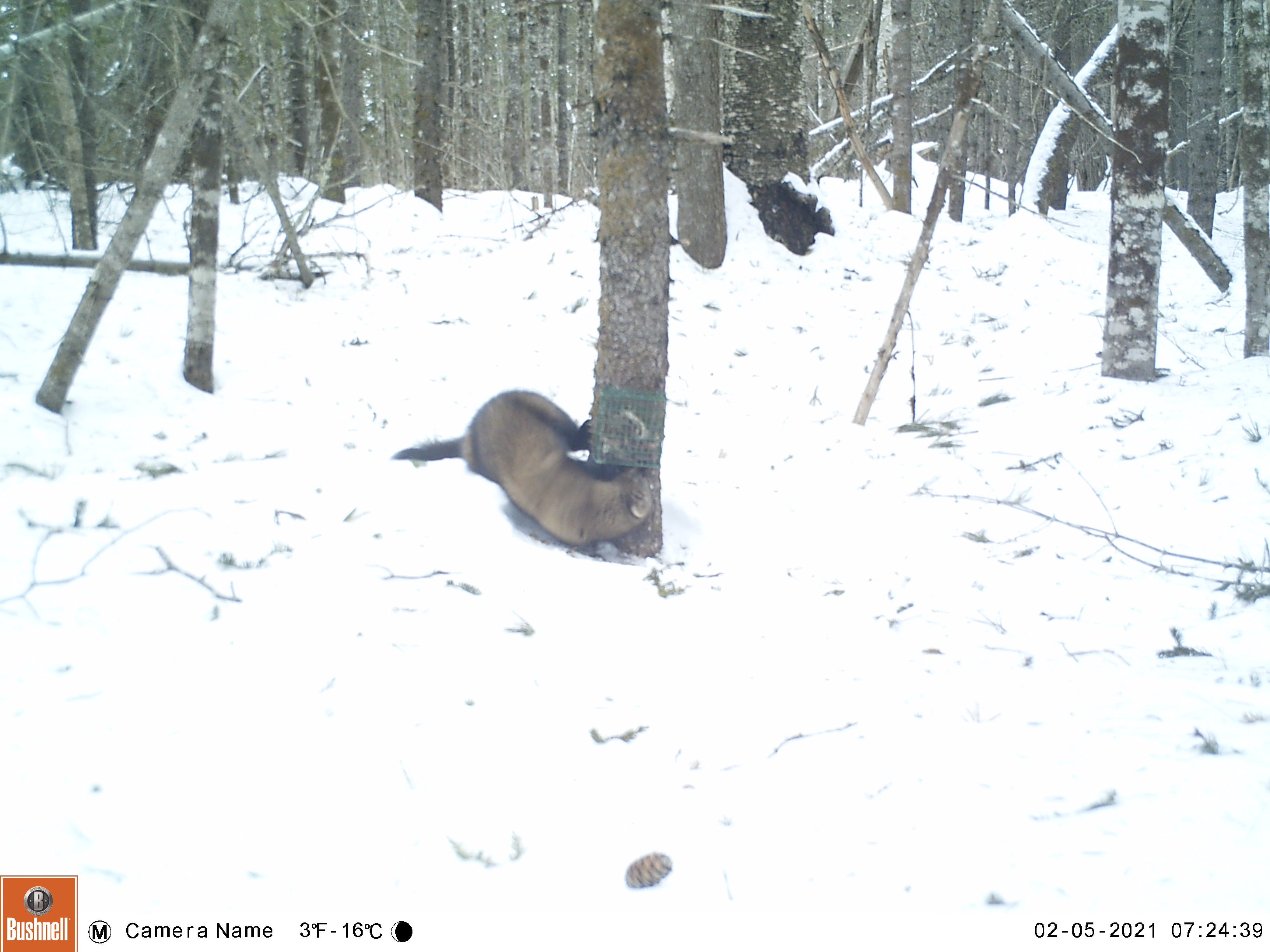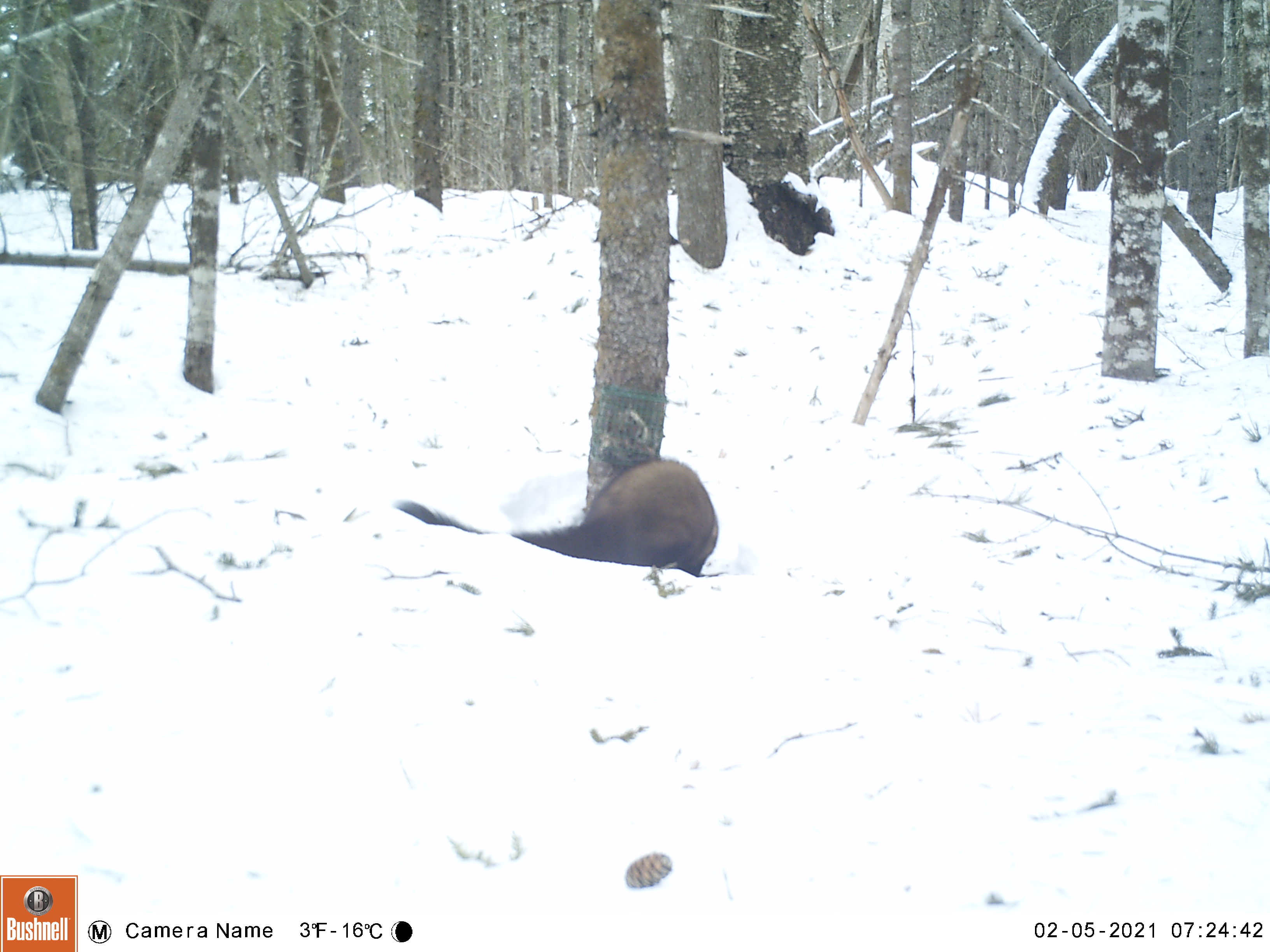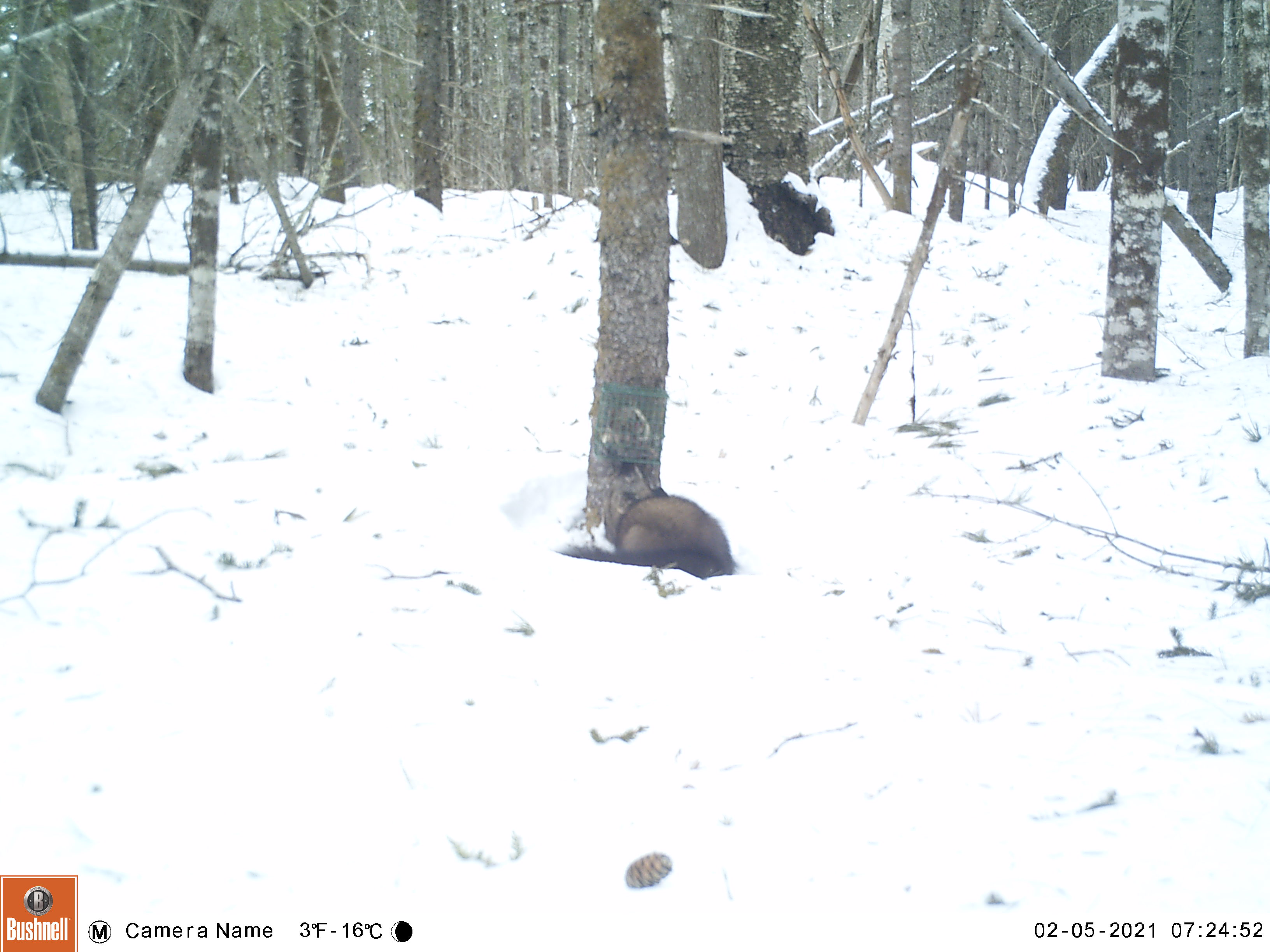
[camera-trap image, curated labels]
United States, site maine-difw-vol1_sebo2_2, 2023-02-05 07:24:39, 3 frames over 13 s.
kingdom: Animalia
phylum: Chordata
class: Mammalia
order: Carnivora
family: Mustelidae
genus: Pekania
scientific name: Pekania pennanti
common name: fisher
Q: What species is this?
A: Fisher (Pekania pennanti).